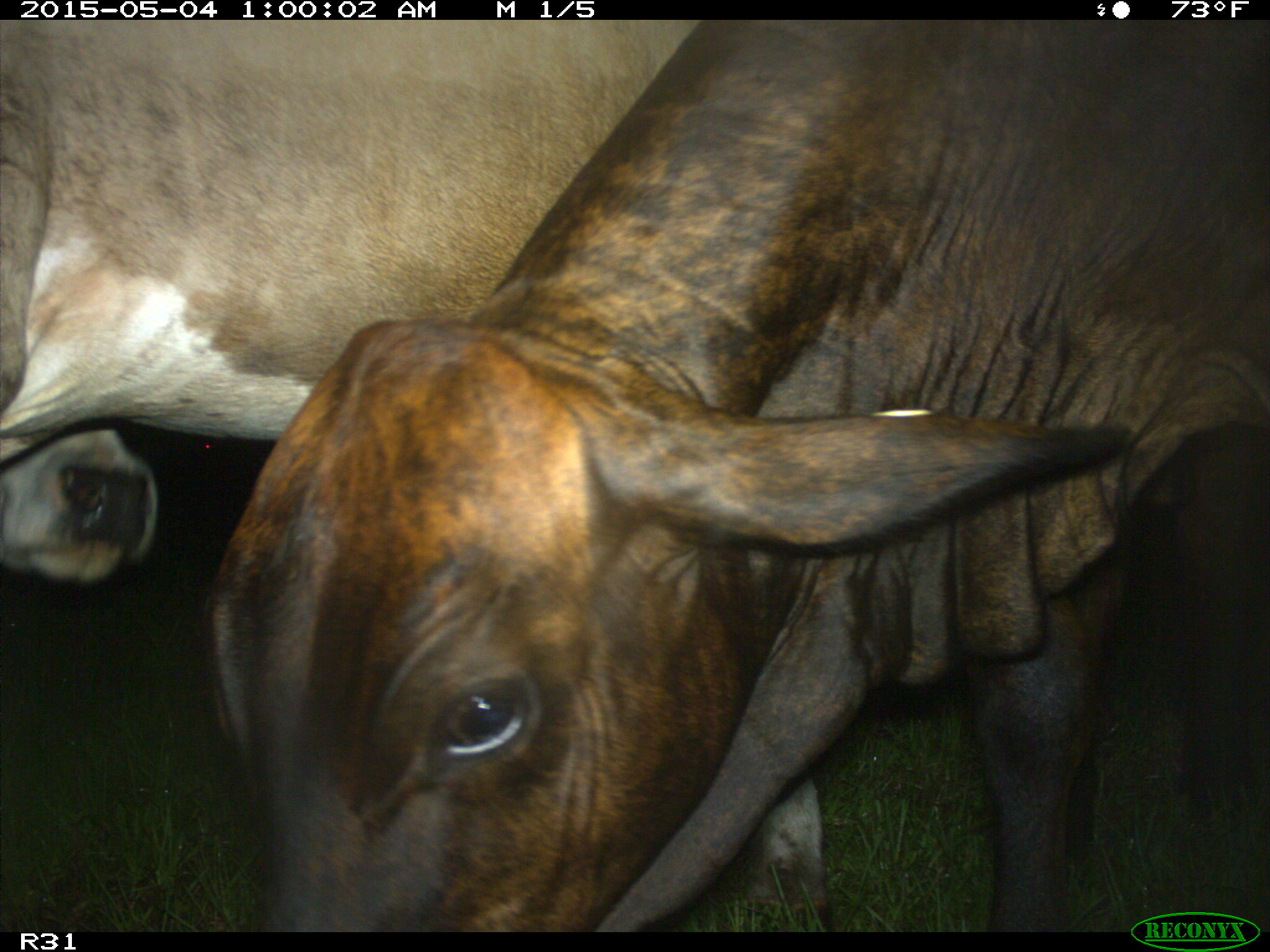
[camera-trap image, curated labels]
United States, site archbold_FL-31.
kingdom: Animalia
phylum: Chordata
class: Mammalia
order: Artiodactyla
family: Bovidae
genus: Bos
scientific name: Bos taurus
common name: domestic cow